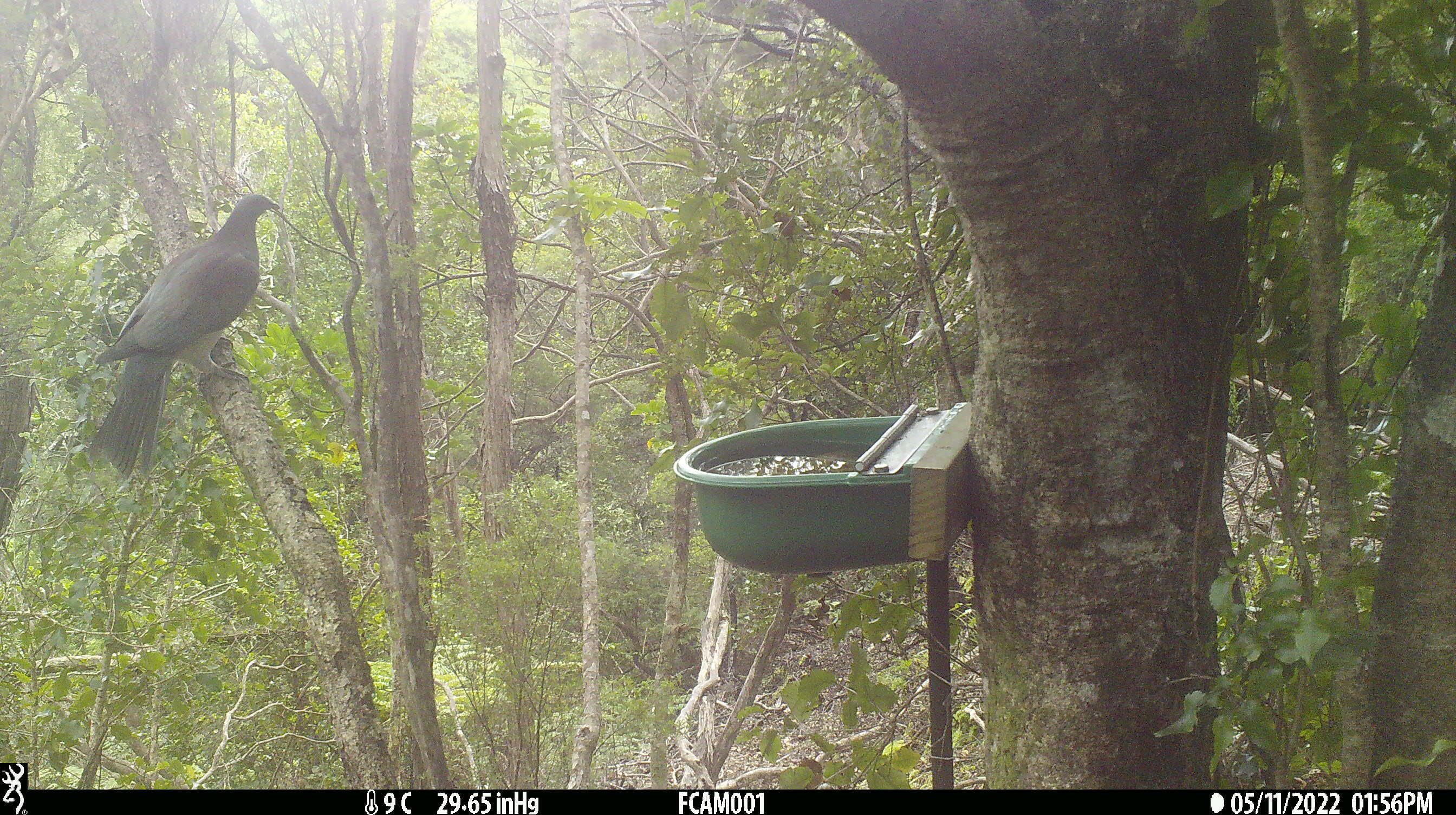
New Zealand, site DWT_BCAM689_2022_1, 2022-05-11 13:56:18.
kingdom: Animalia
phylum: Chordata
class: Aves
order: Columbiformes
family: Columbidae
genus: Hemiphaga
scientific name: Hemiphaga novaeseelandiae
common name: new zealand pigeon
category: kereru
Kereru (new zealand pigeon) (Hemiphaga novaeseelandiae).